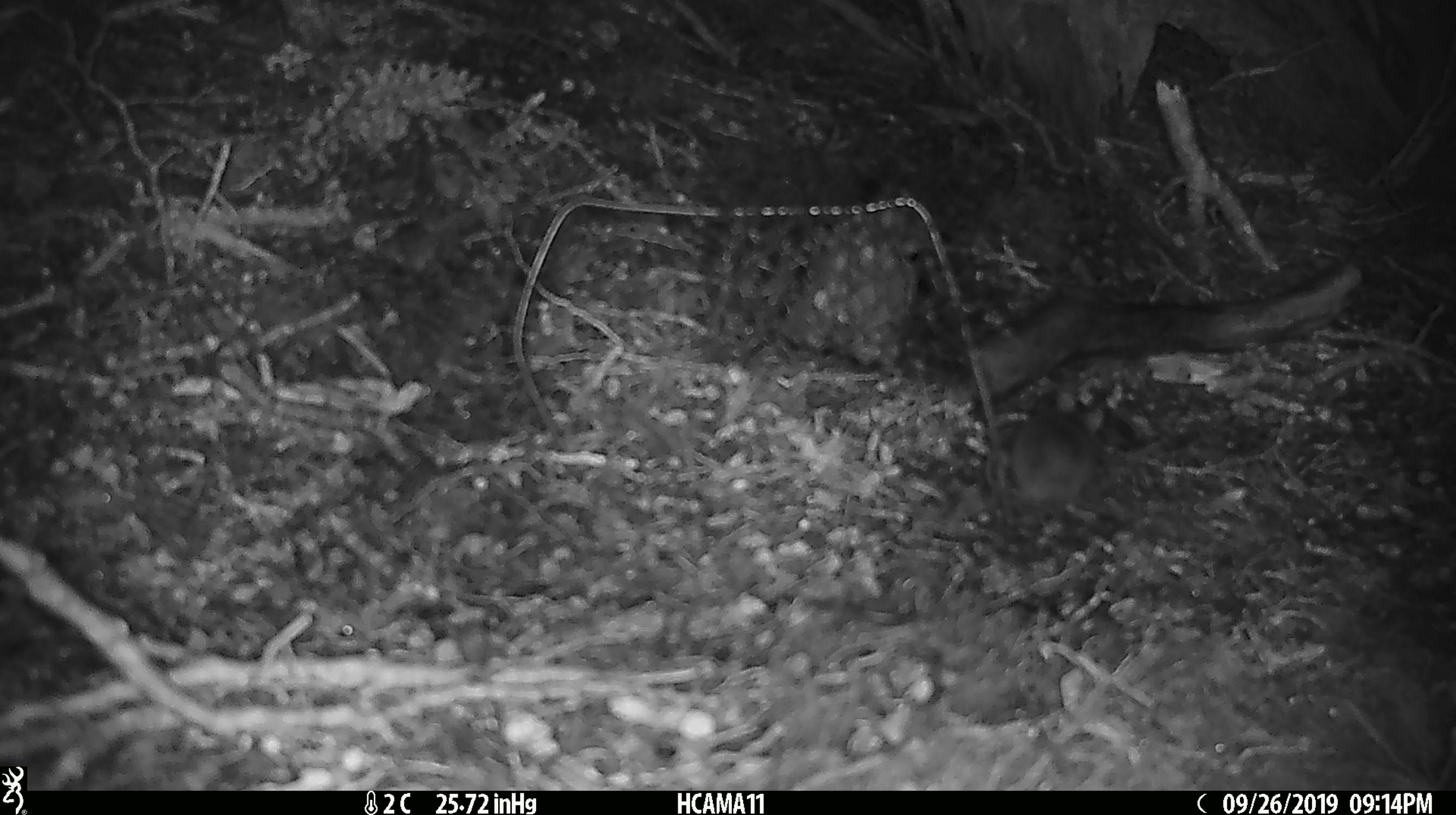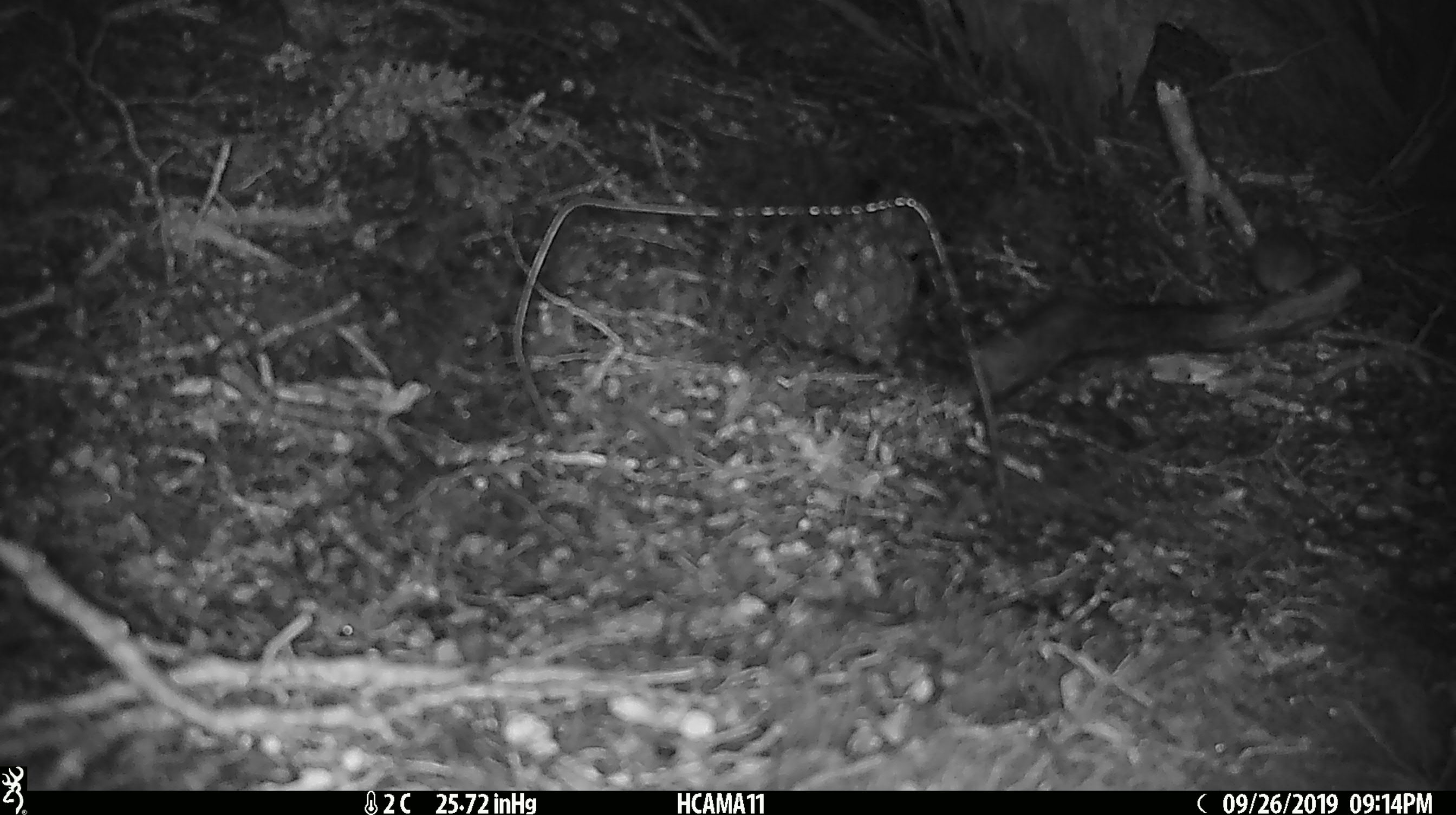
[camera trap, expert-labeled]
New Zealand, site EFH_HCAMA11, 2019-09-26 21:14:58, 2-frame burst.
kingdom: Animalia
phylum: Chordata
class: Mammalia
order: Rodentia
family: Muridae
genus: Mus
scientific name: Mus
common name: mouse